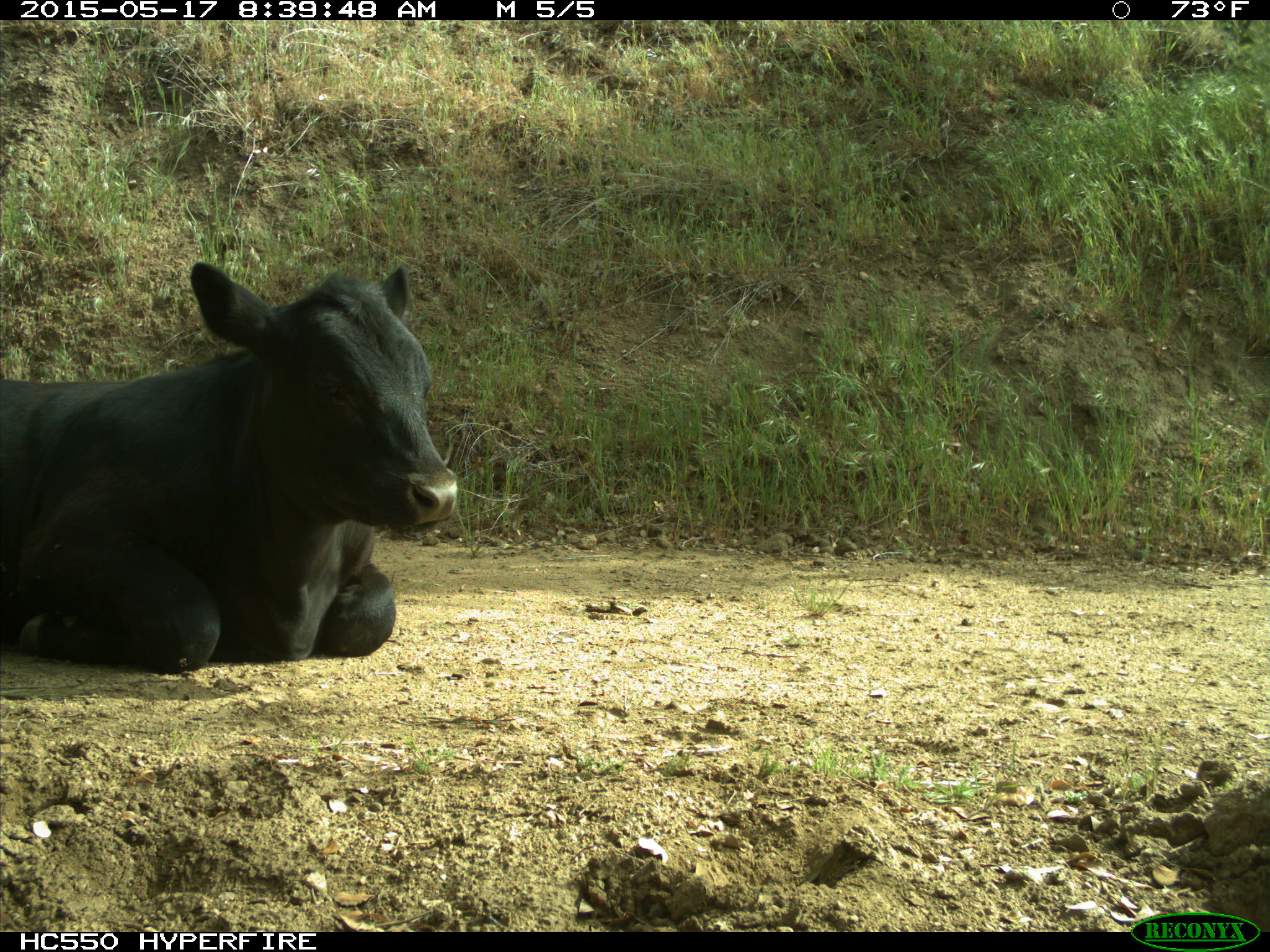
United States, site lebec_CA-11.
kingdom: Animalia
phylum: Chordata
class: Mammalia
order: Artiodactyla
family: Bovidae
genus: Bos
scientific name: Bos taurus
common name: domestic cow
Bos taurus (domestic cow).